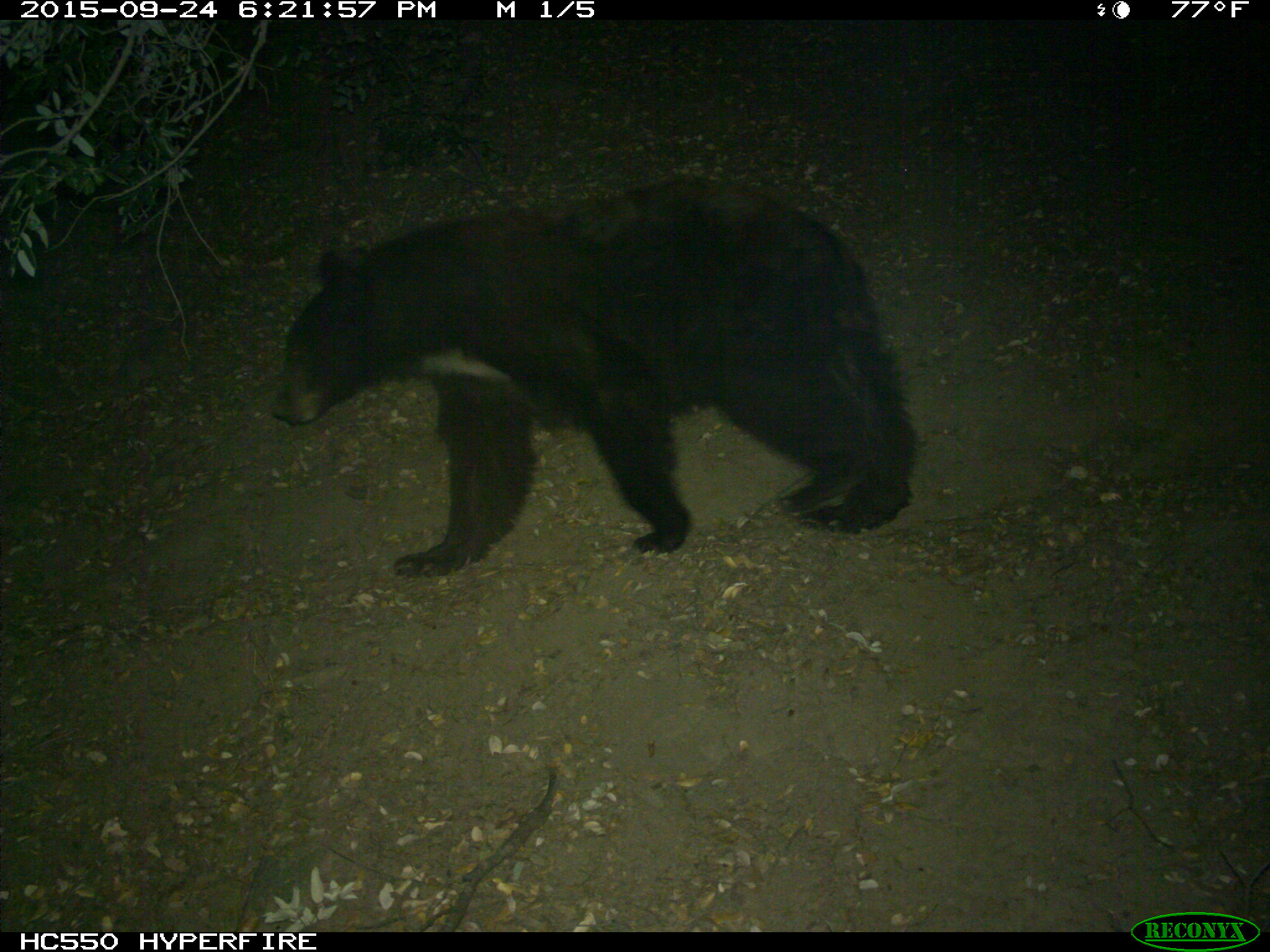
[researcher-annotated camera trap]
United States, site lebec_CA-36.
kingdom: Animalia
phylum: Chordata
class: Mammalia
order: Carnivora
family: Ursidae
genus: Ursus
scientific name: Ursus americanus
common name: american black bear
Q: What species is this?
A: Ursus americanus (american black bear).